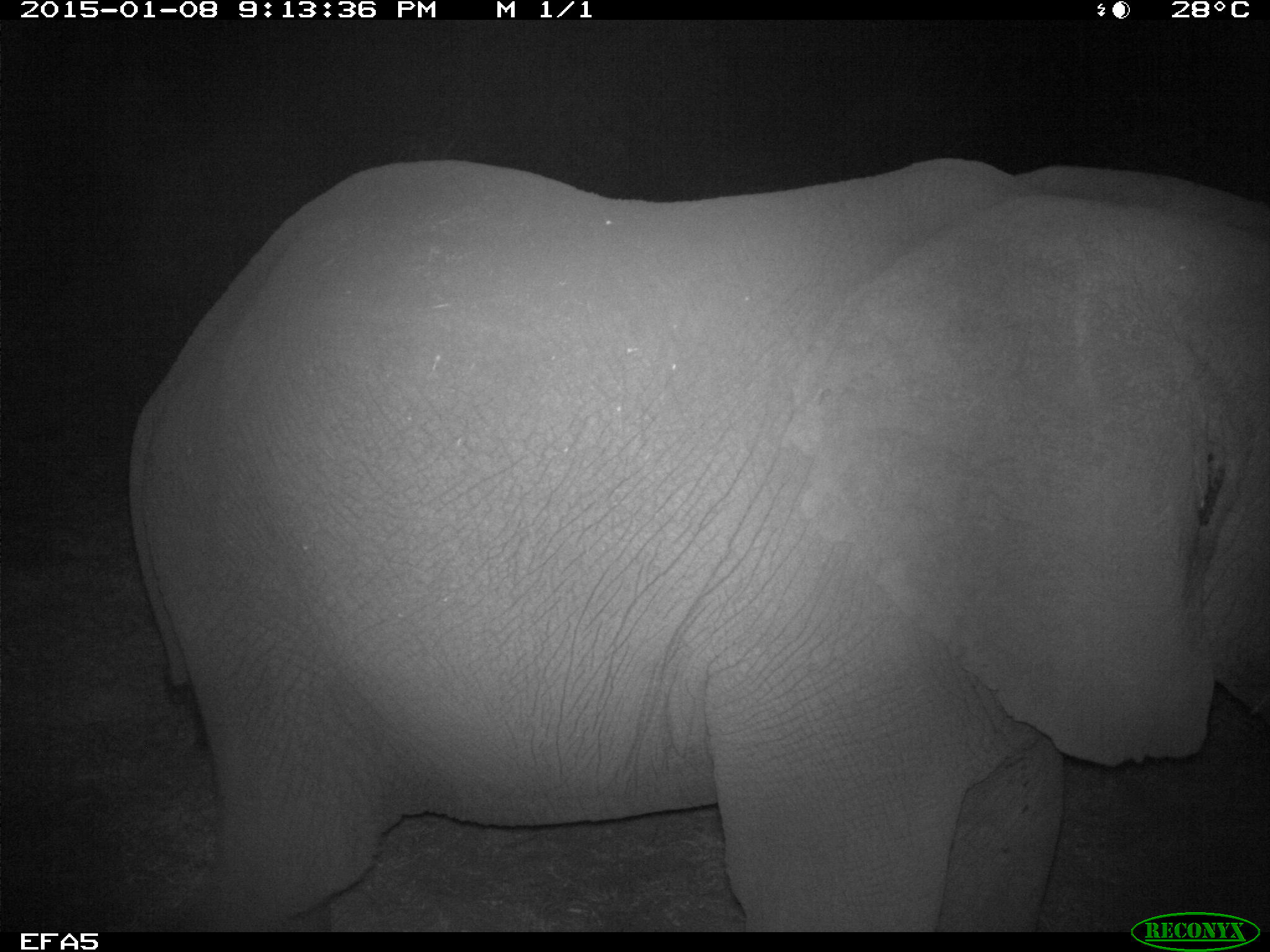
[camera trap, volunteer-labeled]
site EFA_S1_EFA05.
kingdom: Animalia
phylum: Chordata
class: Mammalia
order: Proboscidea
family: Elephantidae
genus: Loxodonta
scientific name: Loxodonta africana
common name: african bush elephant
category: elephant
Elephant (african bush elephant) (Loxodonta africana), count 1. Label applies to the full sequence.